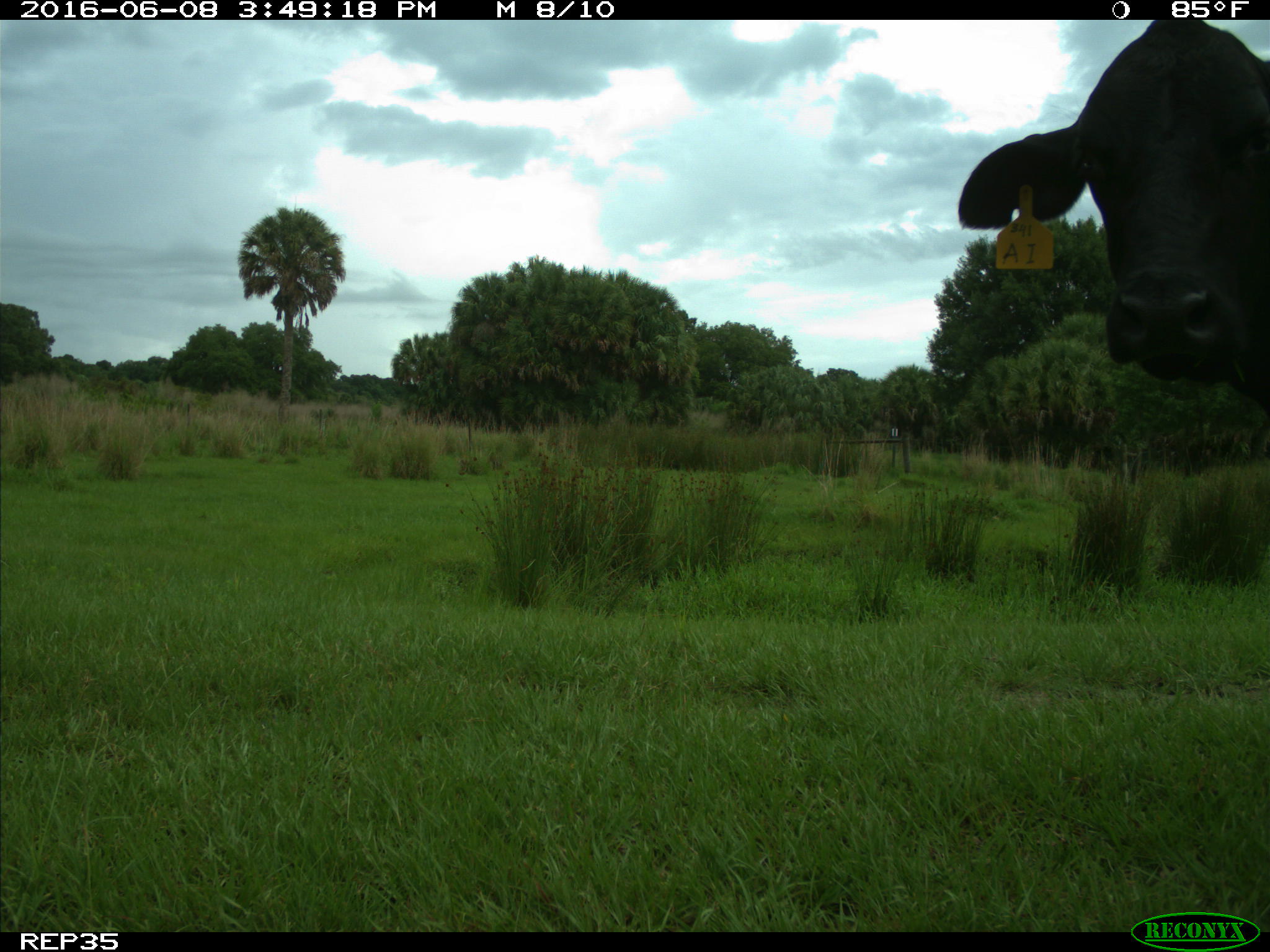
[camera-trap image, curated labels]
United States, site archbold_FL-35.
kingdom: Animalia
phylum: Chordata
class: Mammalia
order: Artiodactyla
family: Bovidae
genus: Bos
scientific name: Bos taurus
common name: domestic cow